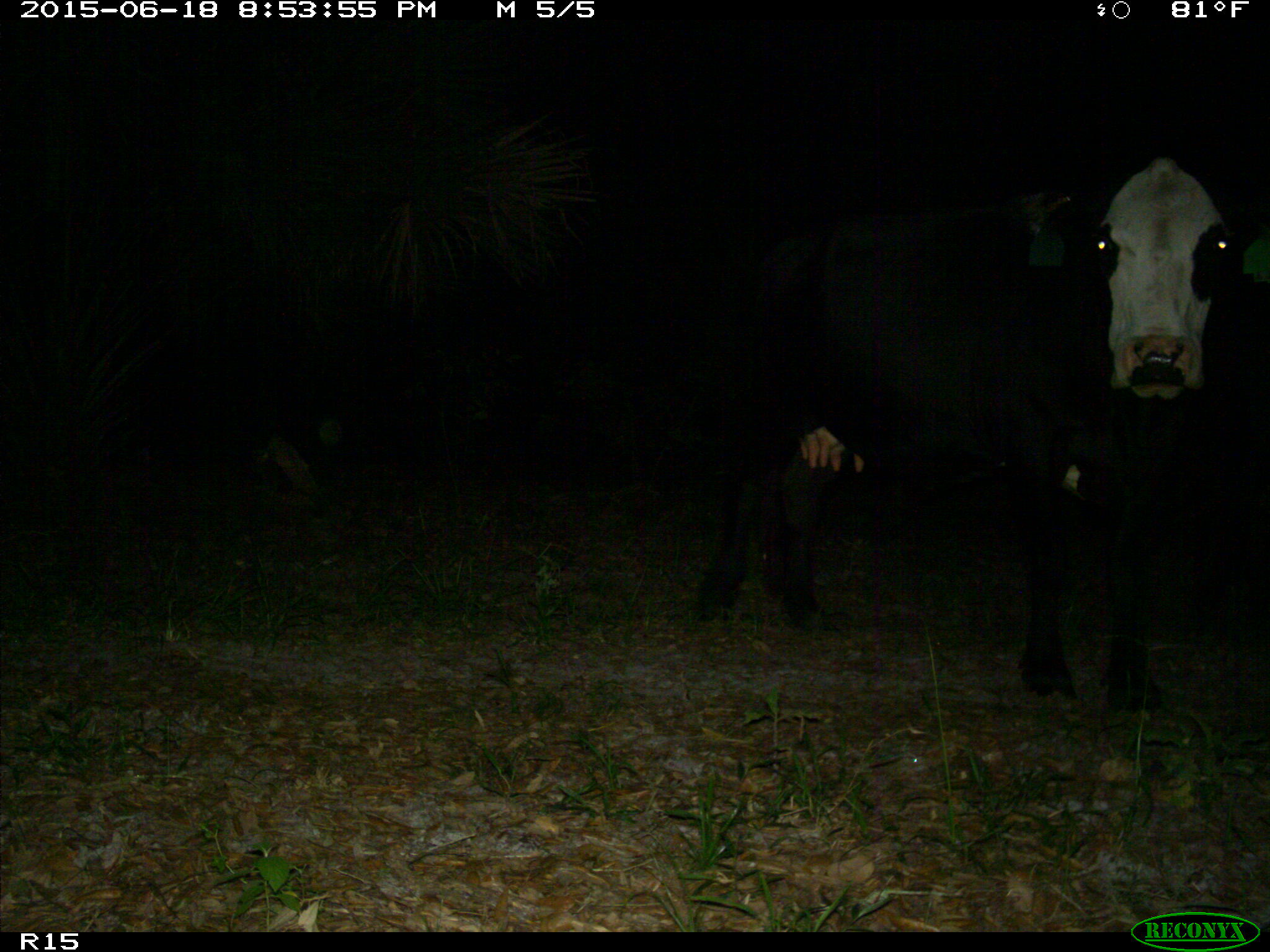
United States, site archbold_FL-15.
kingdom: Animalia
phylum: Chordata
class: Mammalia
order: Artiodactyla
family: Bovidae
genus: Bos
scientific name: Bos taurus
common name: domestic cow